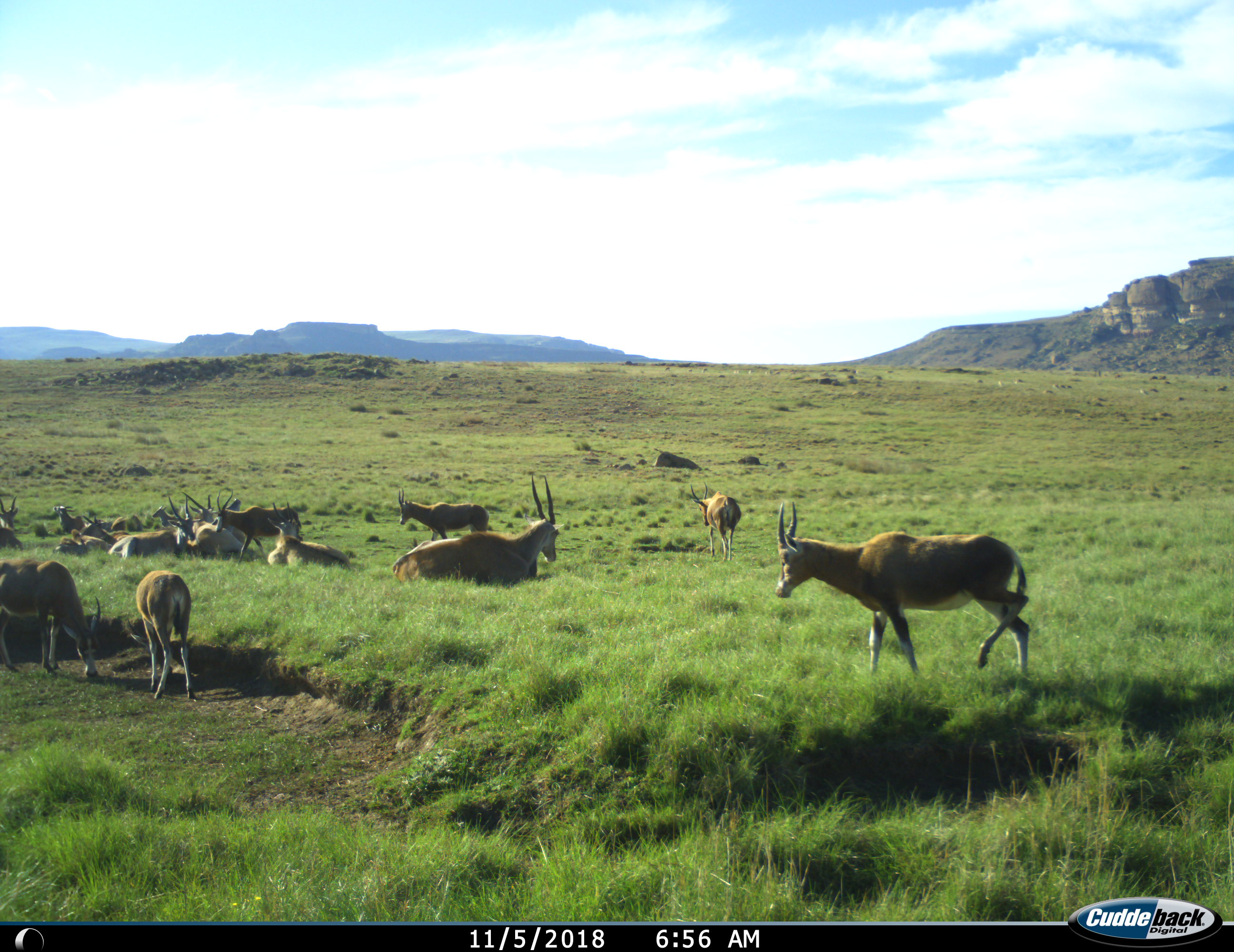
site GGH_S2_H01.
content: unidentified animal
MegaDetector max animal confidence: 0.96